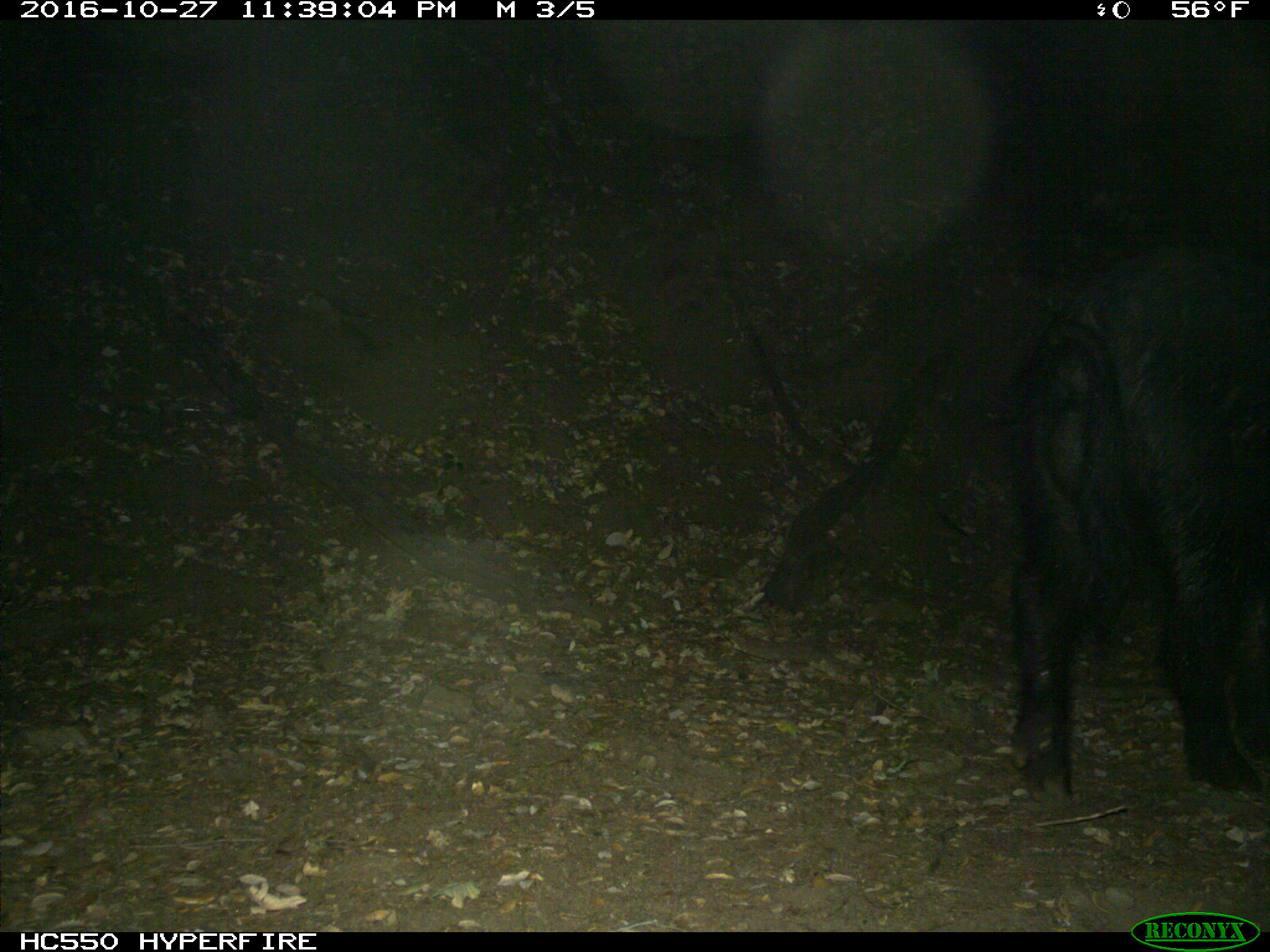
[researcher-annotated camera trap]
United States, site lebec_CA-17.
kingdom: Animalia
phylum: Chordata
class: Mammalia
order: Artiodactyla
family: Suidae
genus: Sus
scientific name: Sus scrofa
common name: wild boar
Sus scrofa (wild boar).